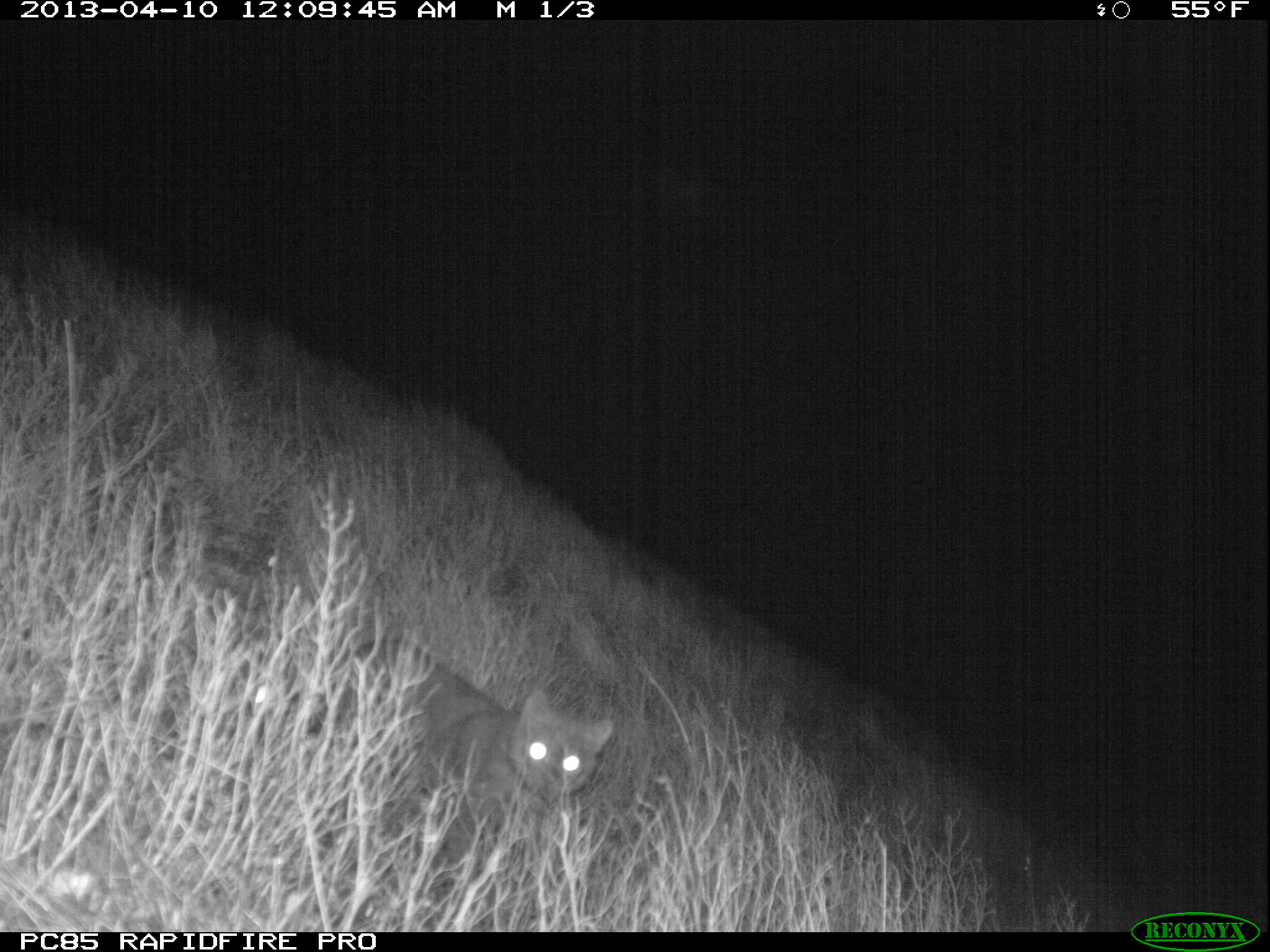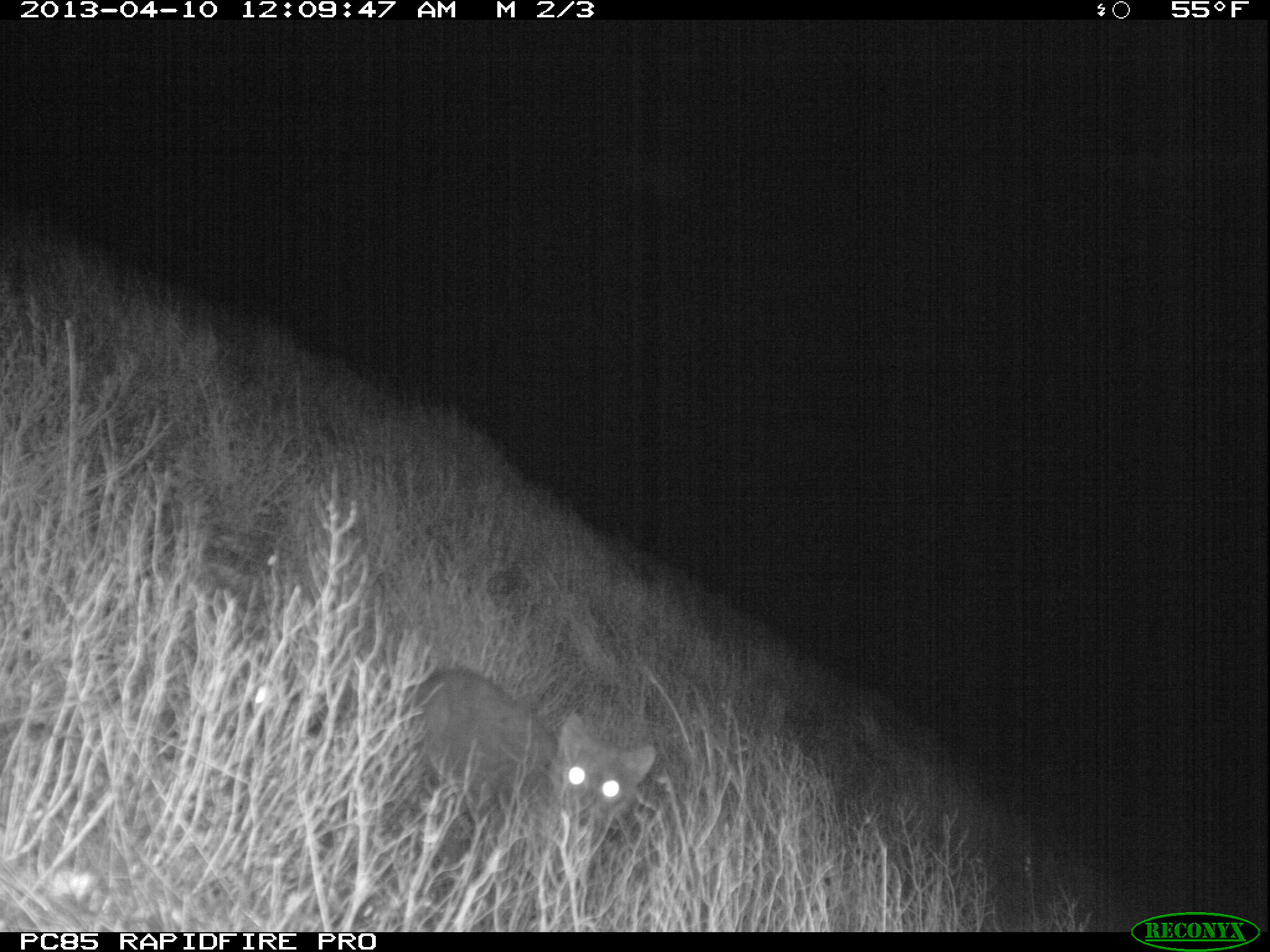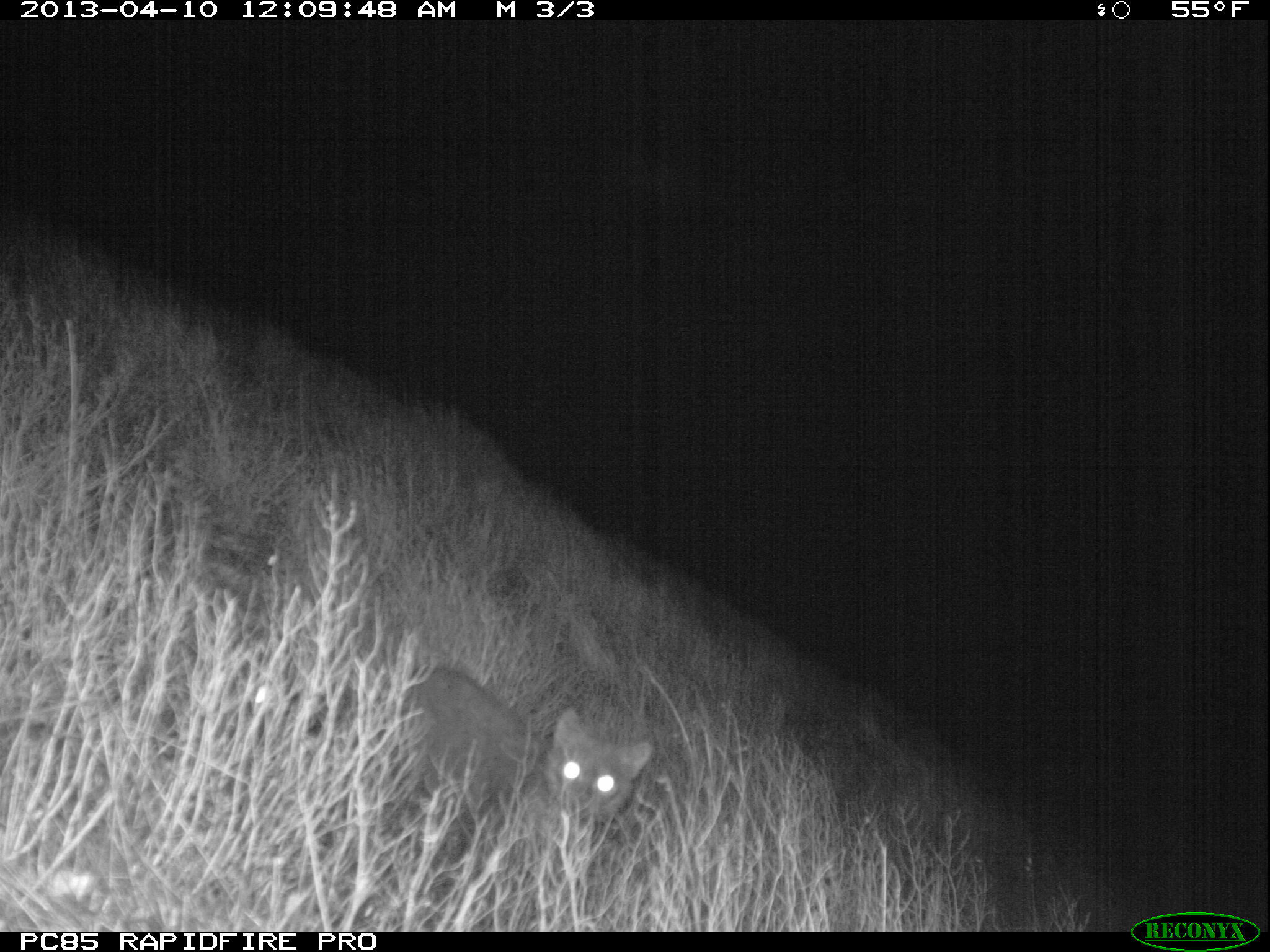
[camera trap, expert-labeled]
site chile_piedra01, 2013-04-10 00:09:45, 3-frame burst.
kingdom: Animalia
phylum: Chordata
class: Mammalia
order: Carnivora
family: Felidae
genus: Felis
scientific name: Felis catus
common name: cat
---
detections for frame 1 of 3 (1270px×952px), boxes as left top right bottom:
cat: 323 627 616 877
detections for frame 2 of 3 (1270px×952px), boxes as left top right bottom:
cat: 401 666 657 899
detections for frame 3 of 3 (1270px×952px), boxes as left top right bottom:
cat: 396 666 652 890